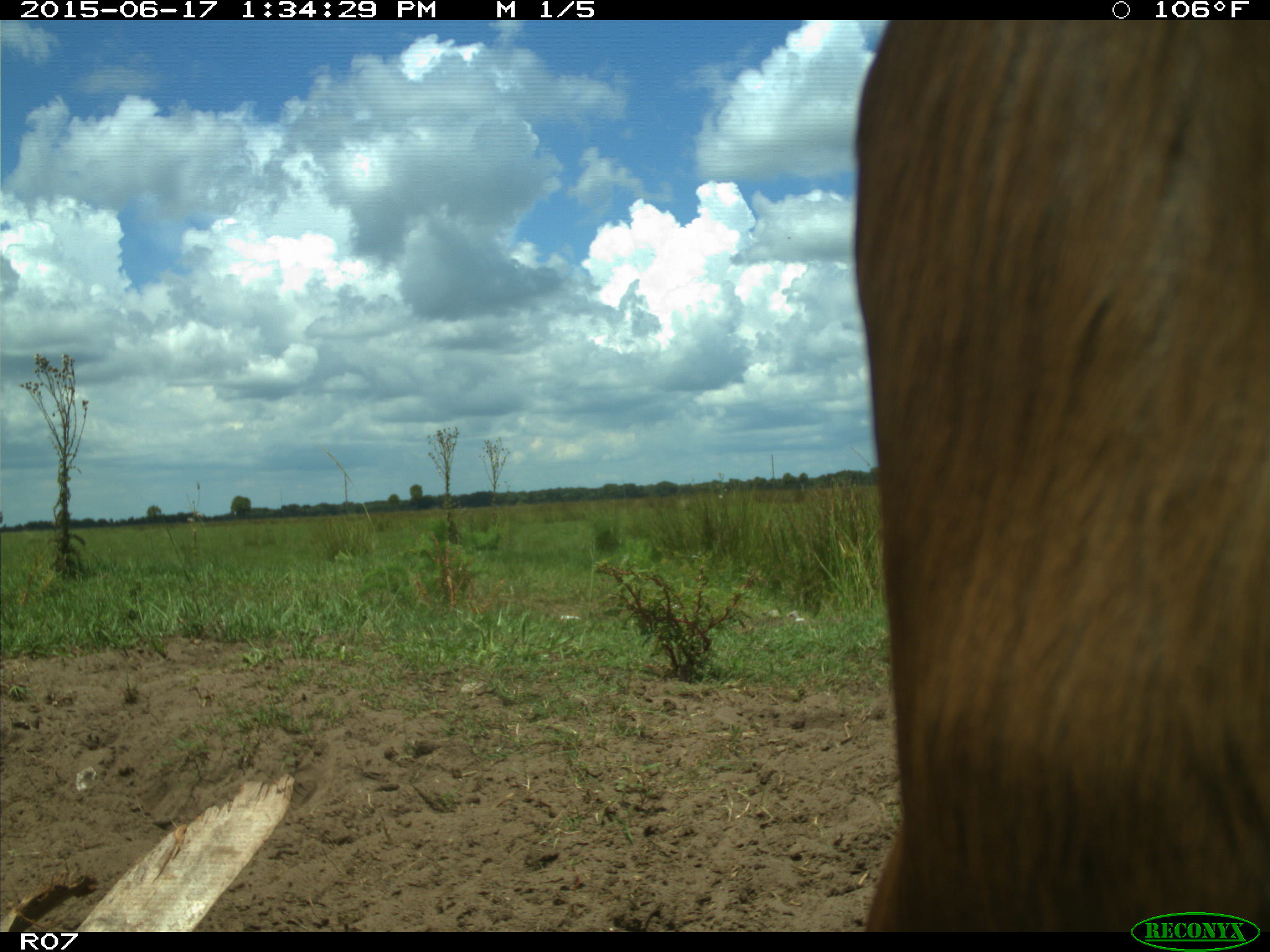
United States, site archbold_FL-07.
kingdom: Animalia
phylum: Chordata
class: Mammalia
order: Artiodactyla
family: Bovidae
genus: Bos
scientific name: Bos taurus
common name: domestic cow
Bos taurus (domestic cow).